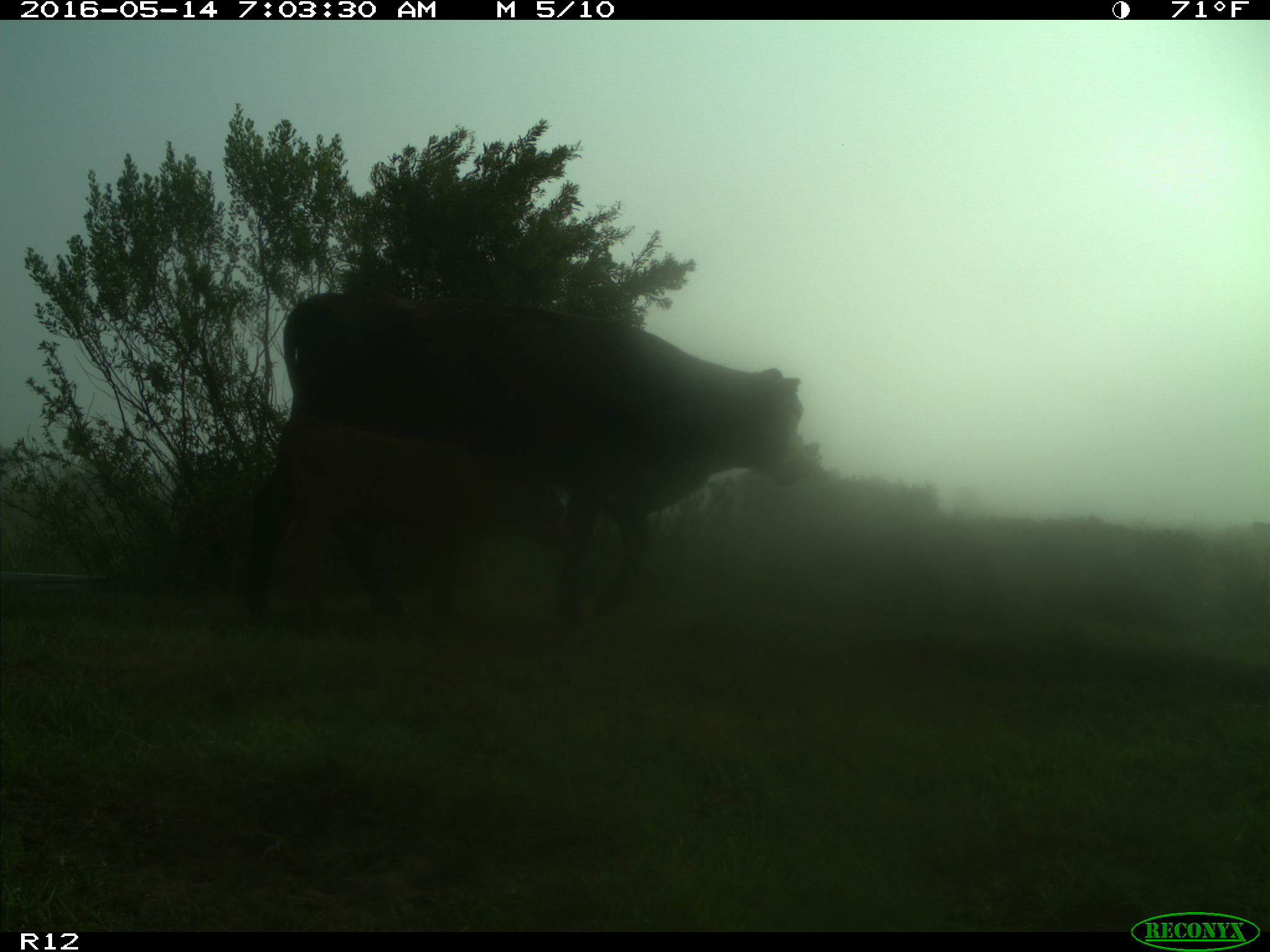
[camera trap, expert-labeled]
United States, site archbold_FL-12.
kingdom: Animalia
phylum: Chordata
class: Mammalia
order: Artiodactyla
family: Bovidae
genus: Bos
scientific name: Bos taurus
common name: domestic cow